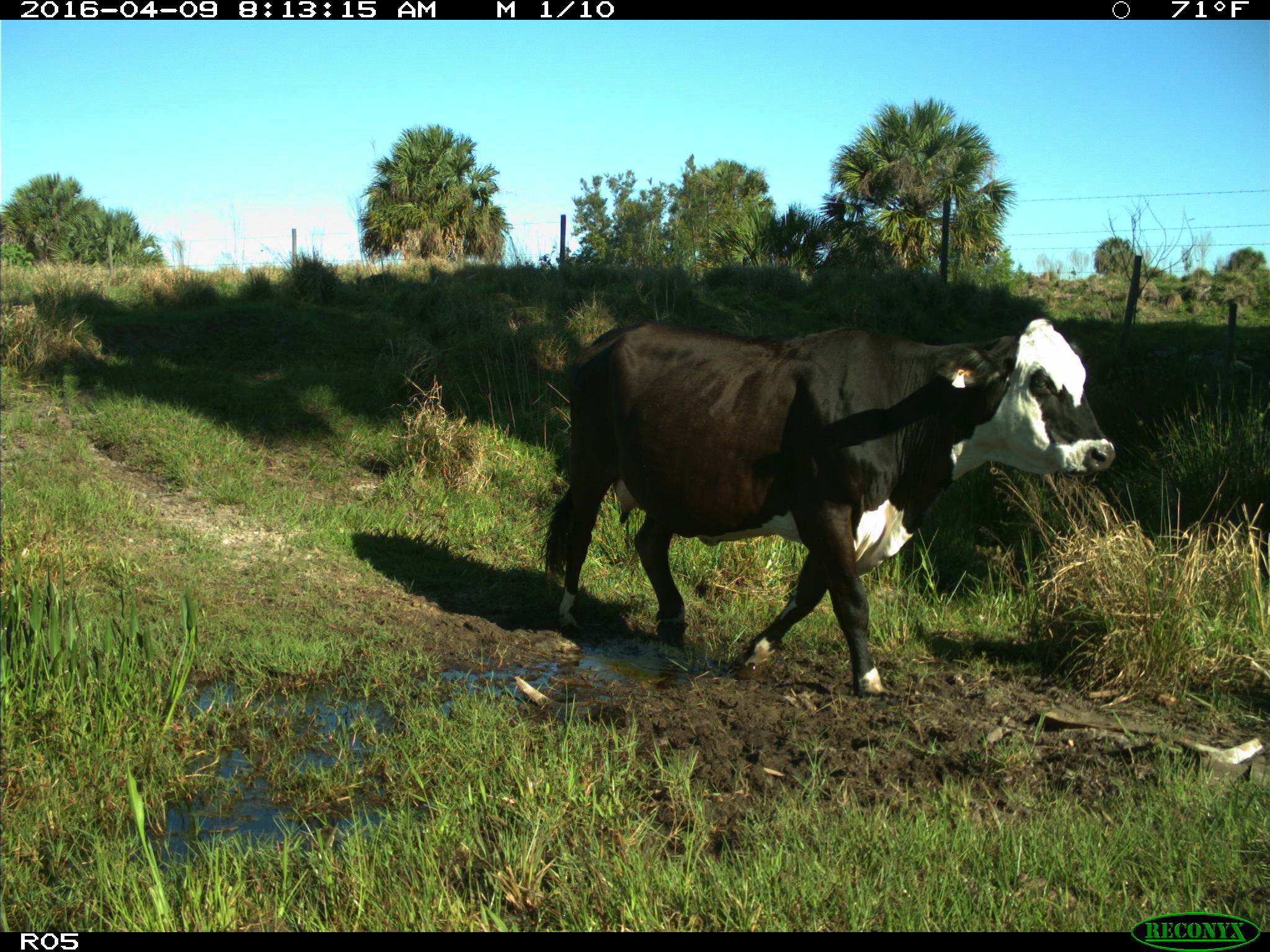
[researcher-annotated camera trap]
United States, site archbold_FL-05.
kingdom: Animalia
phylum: Chordata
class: Mammalia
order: Artiodactyla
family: Bovidae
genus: Bos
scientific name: Bos taurus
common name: domestic cow